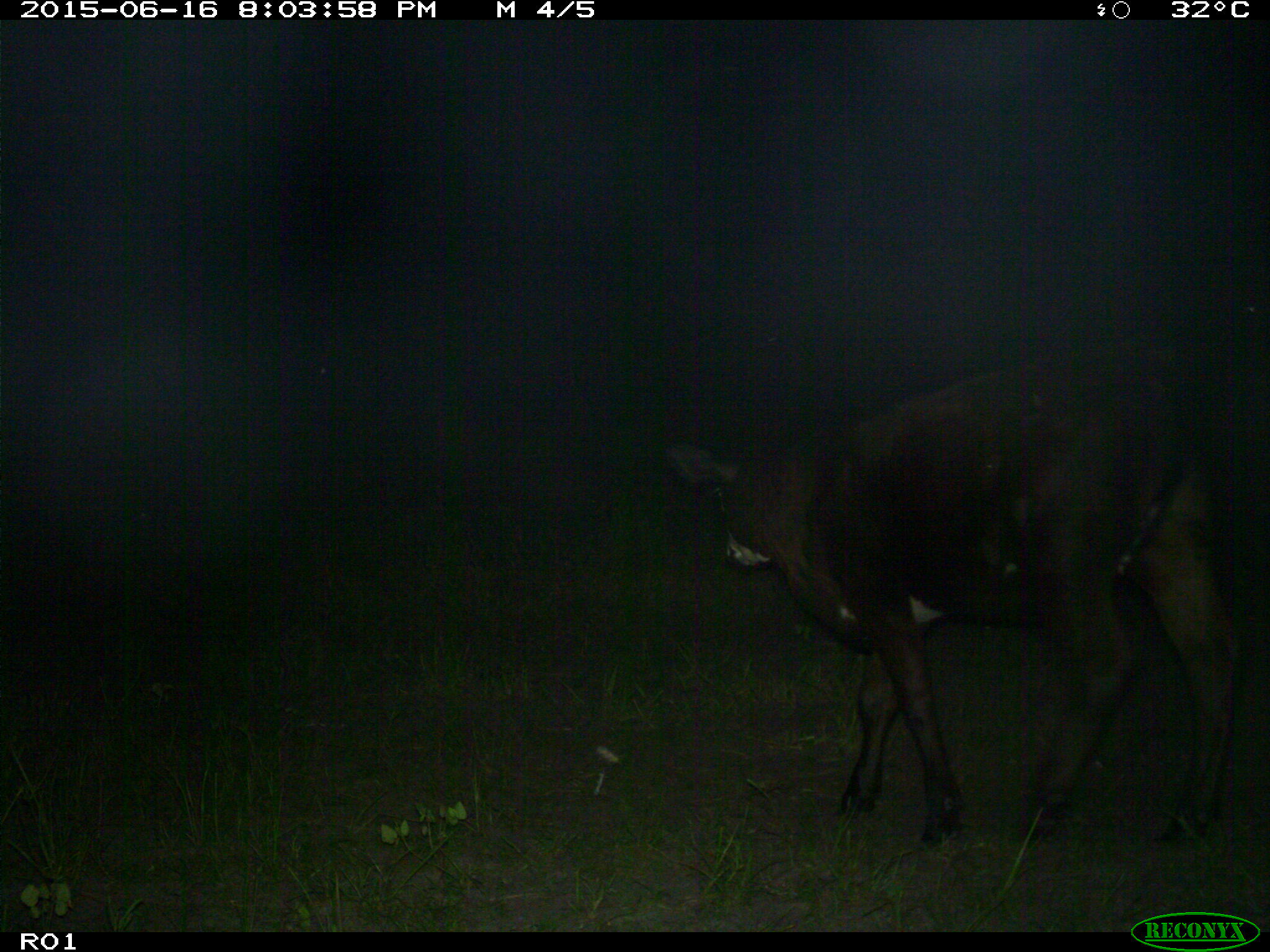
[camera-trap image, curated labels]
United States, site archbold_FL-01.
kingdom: Animalia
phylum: Chordata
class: Mammalia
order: Artiodactyla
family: Bovidae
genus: Bos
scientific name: Bos taurus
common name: domestic cow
Bos taurus (domestic cow).